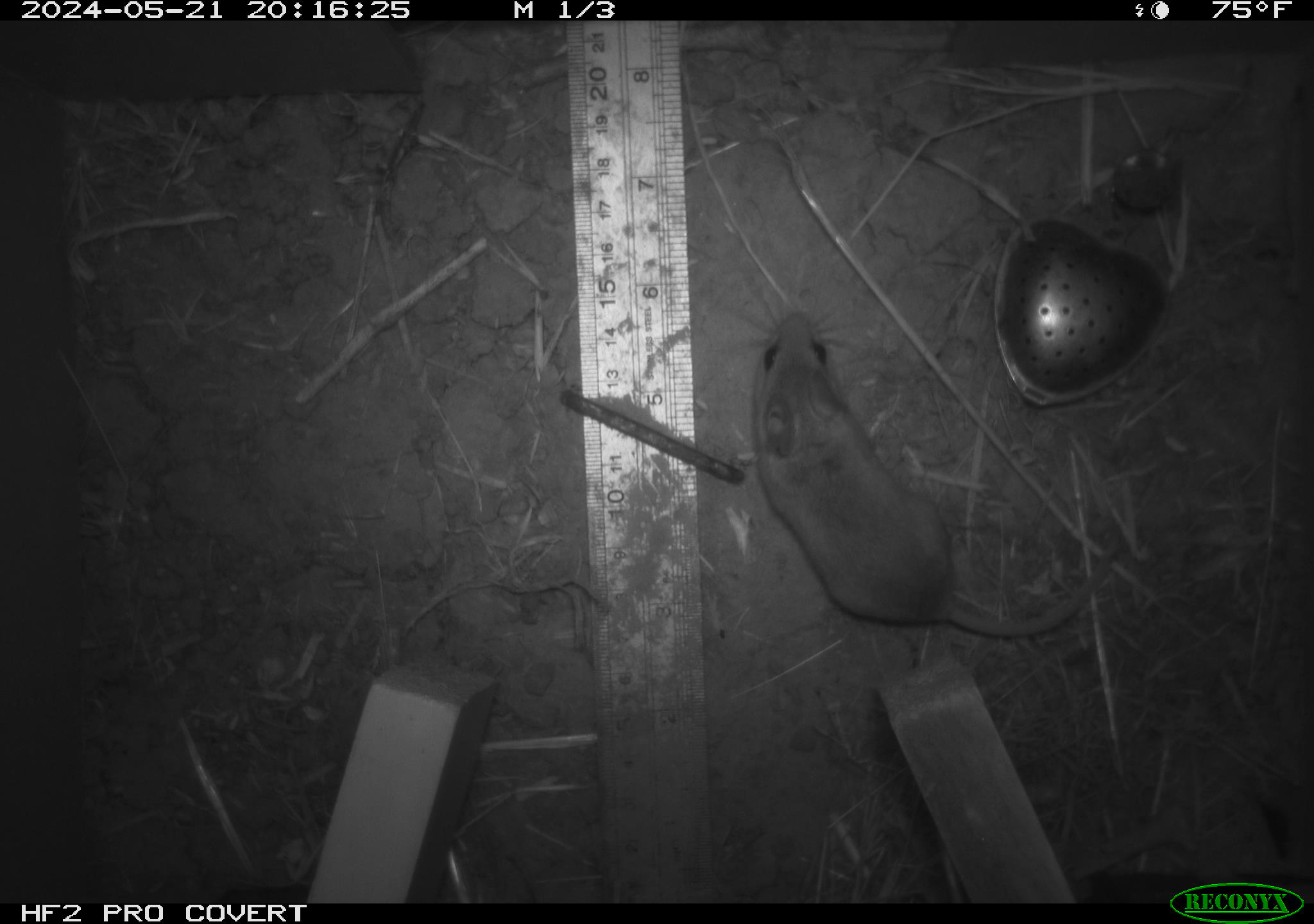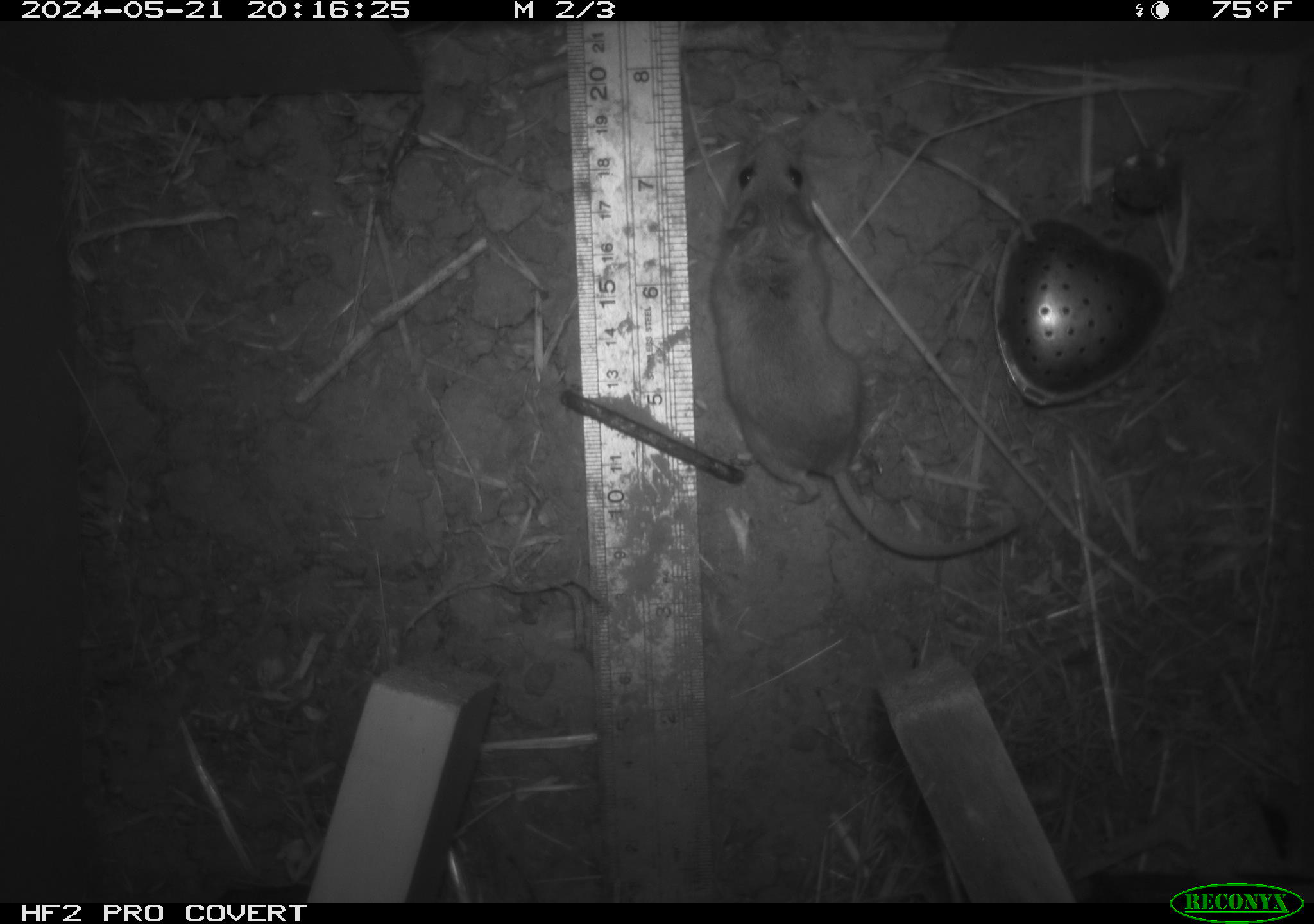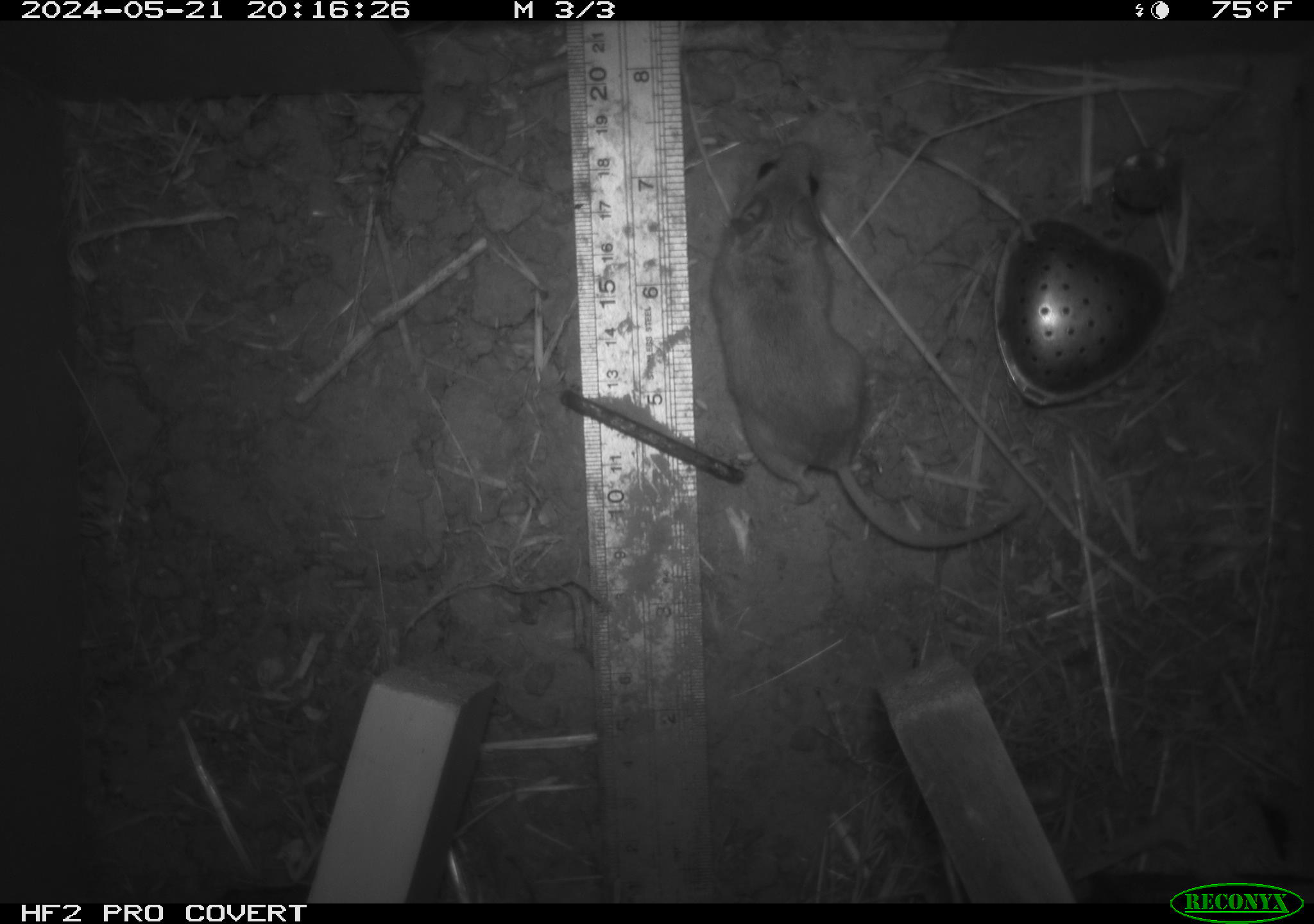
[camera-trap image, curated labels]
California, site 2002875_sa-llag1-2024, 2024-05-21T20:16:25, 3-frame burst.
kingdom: Animalia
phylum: Chordata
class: Mammalia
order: Rodentia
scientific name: Rodentia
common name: mouse species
Mouse species (Rodentia).